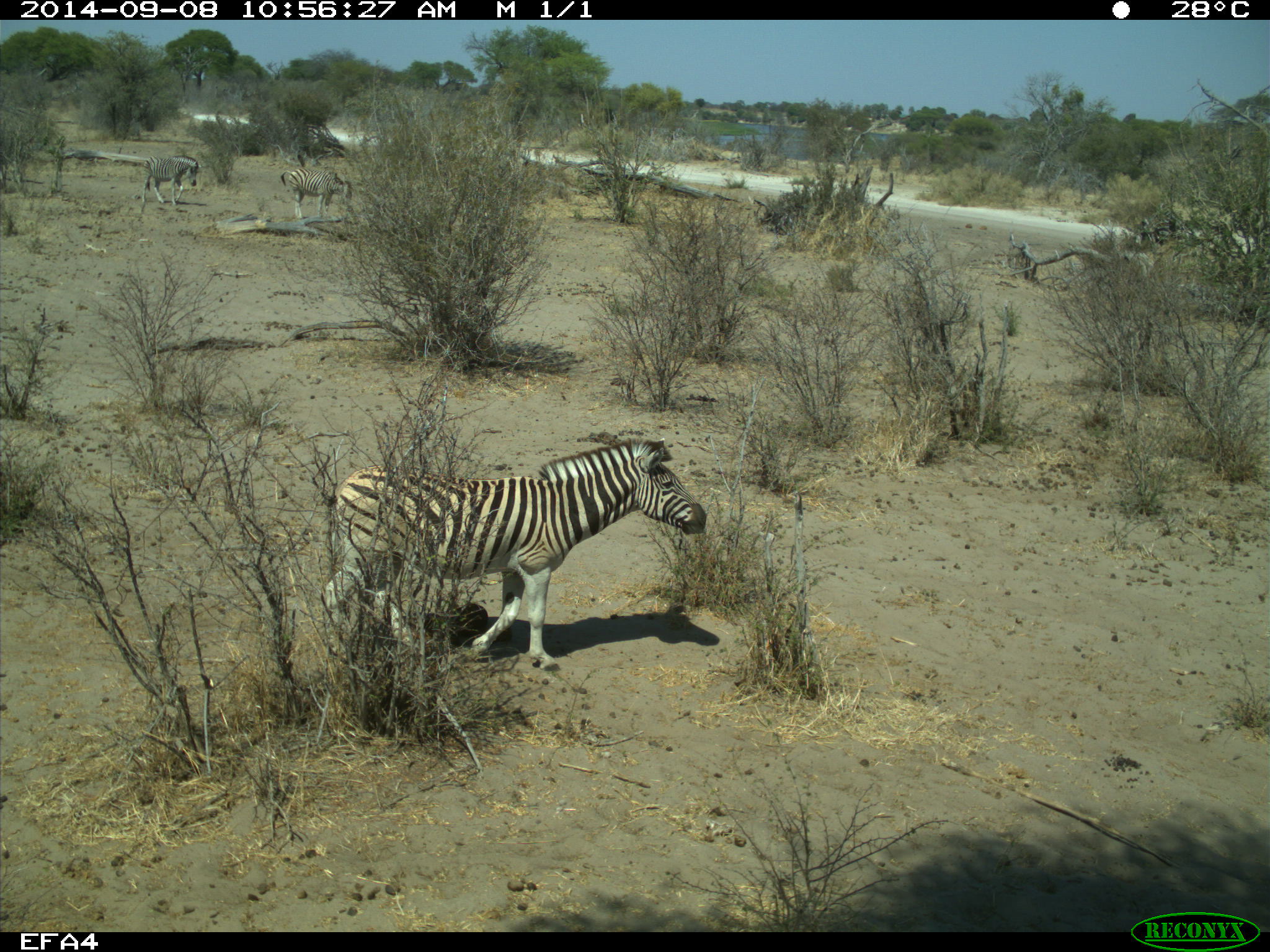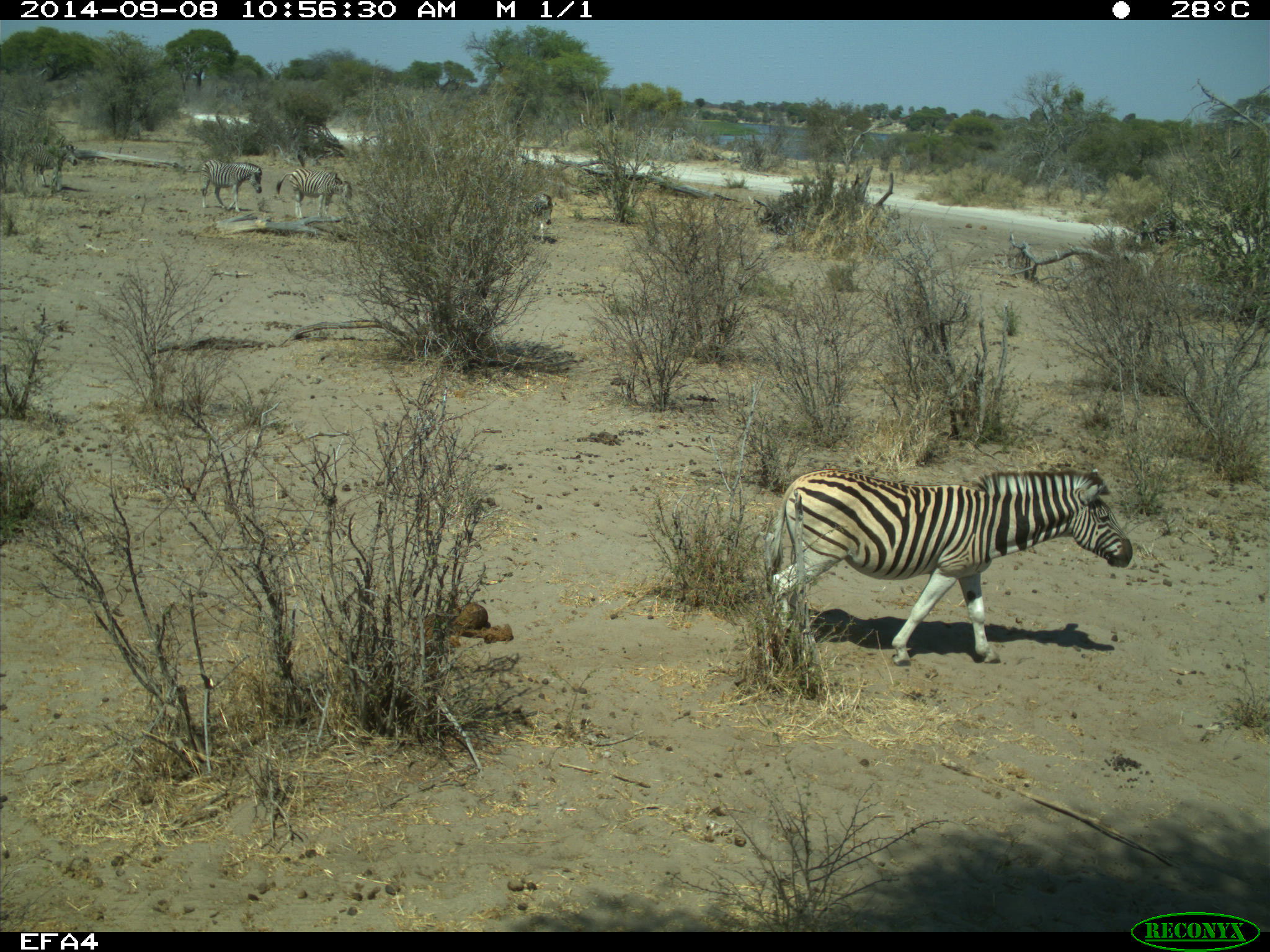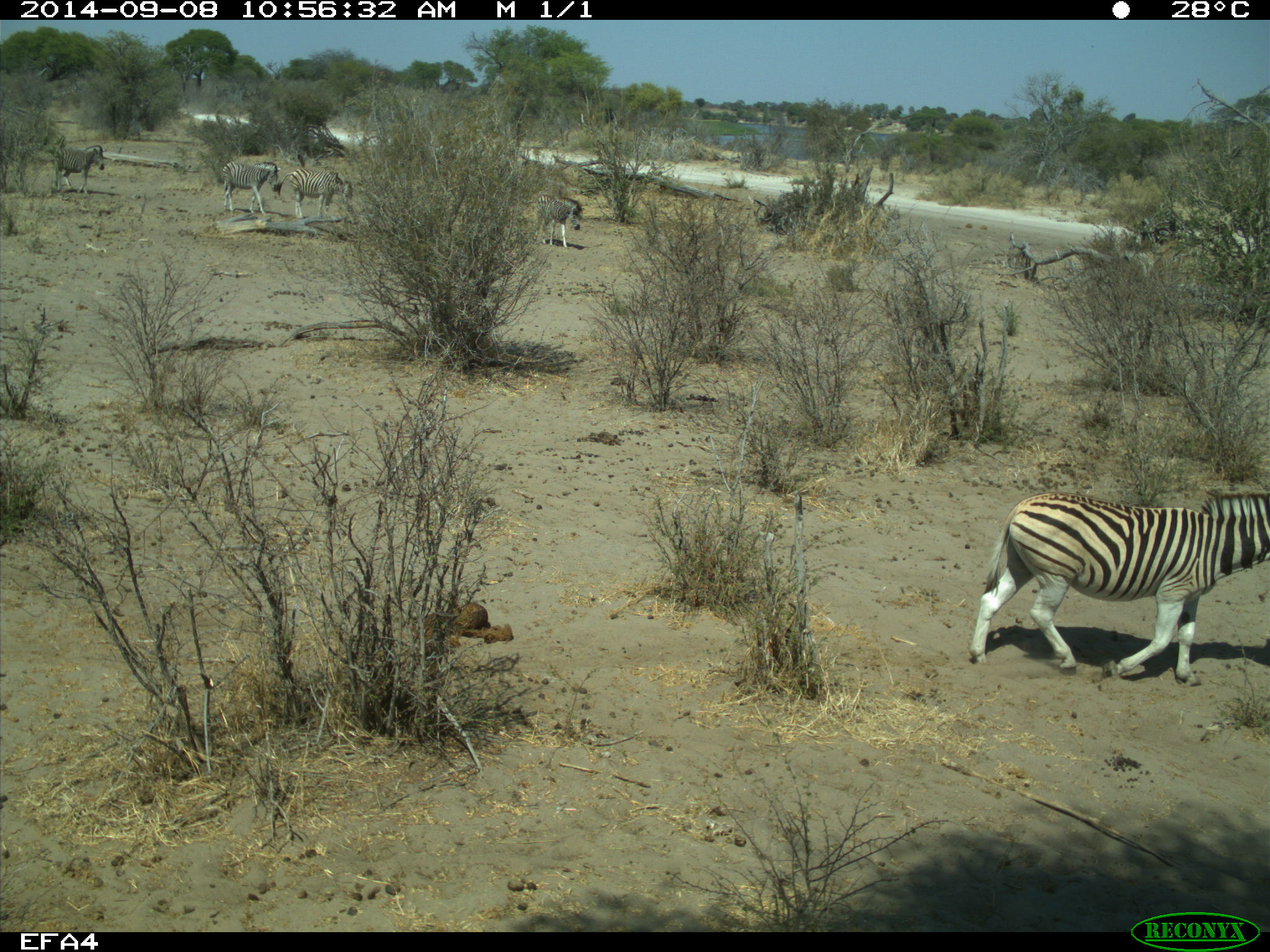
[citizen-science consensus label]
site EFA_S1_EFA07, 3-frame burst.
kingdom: Animalia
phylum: Chordata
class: Mammalia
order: Perissodactyla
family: Equidae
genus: Equus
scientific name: Equus quagga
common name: plains zebra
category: zebraplains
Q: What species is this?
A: Zebraplains (plains zebra) (Equus quagga).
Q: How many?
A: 5.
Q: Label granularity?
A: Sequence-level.